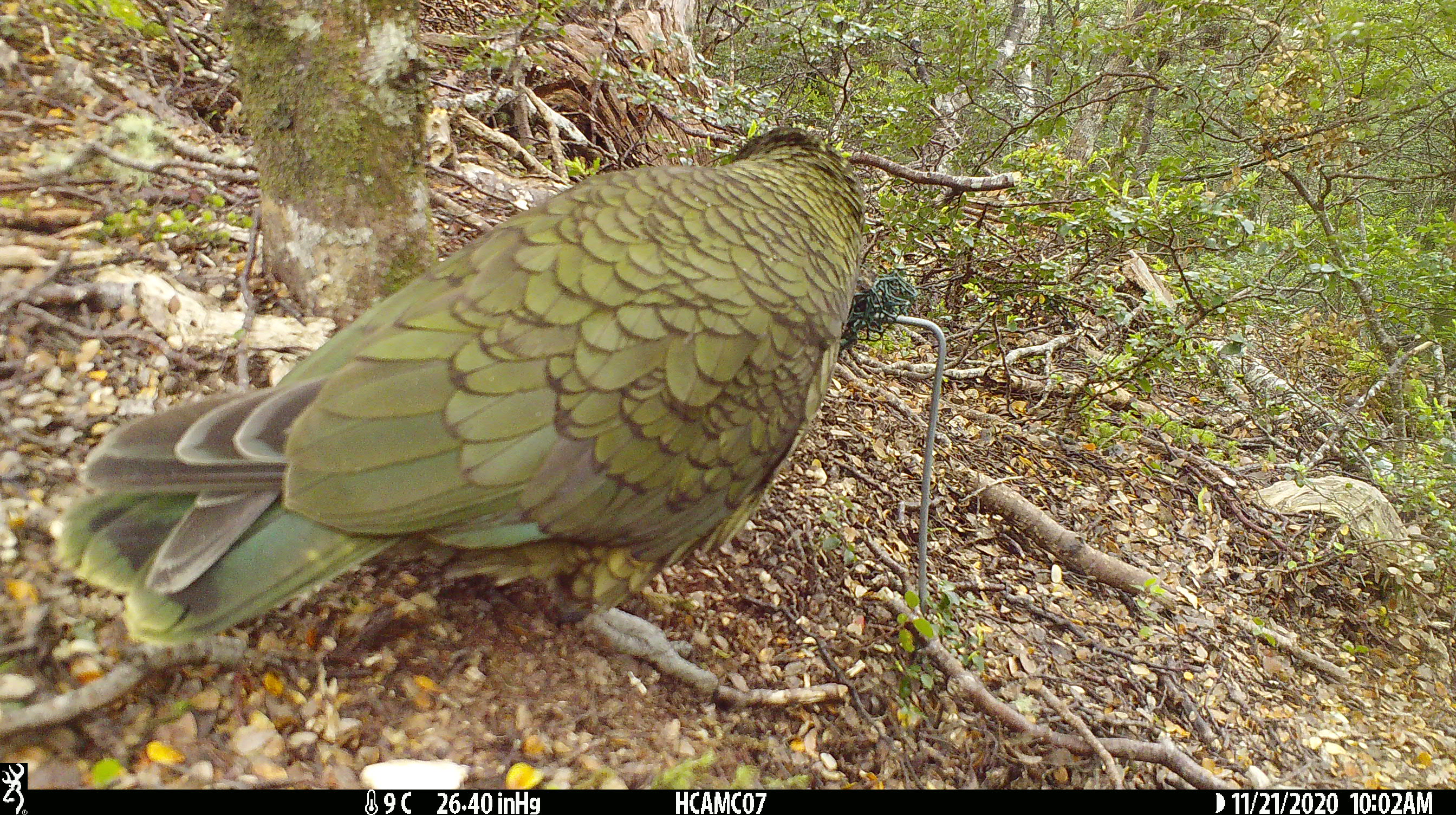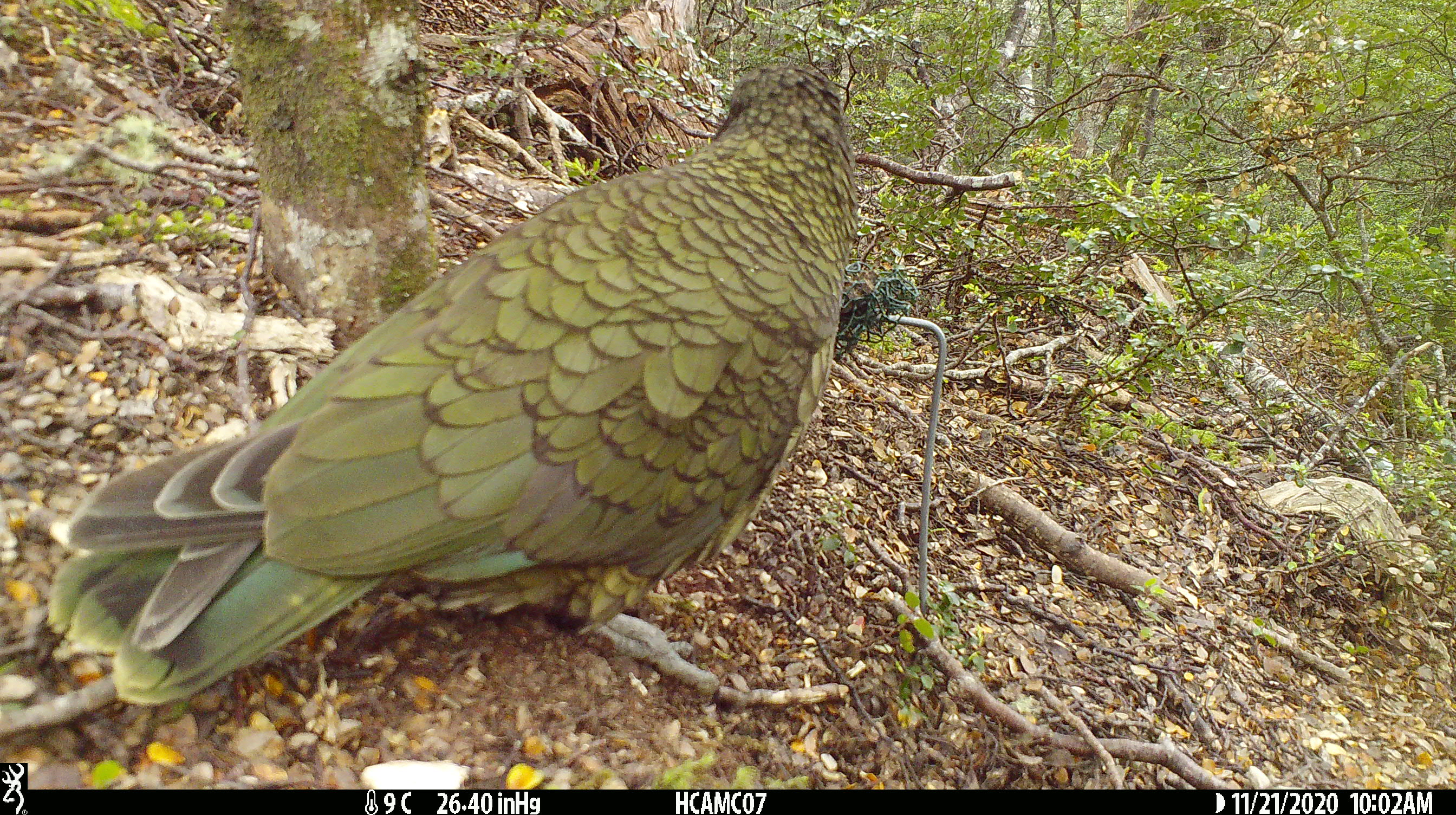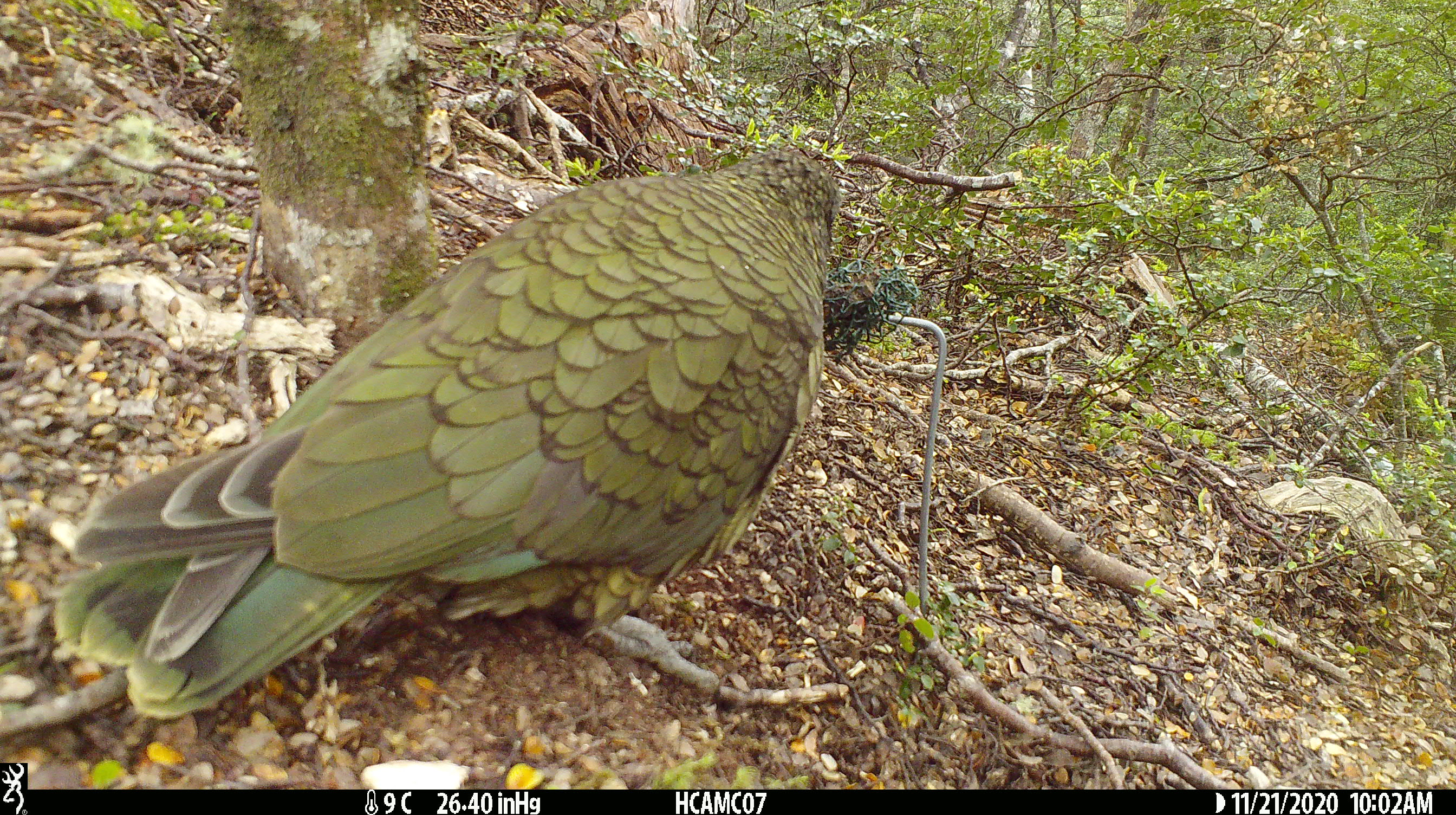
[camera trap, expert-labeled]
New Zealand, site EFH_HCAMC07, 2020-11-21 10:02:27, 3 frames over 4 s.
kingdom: Animalia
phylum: Chordata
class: Aves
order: Psittaciformes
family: Strigopidae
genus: Nestor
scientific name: Nestor notabilis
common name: kea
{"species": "kea (Nestor notabilis)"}